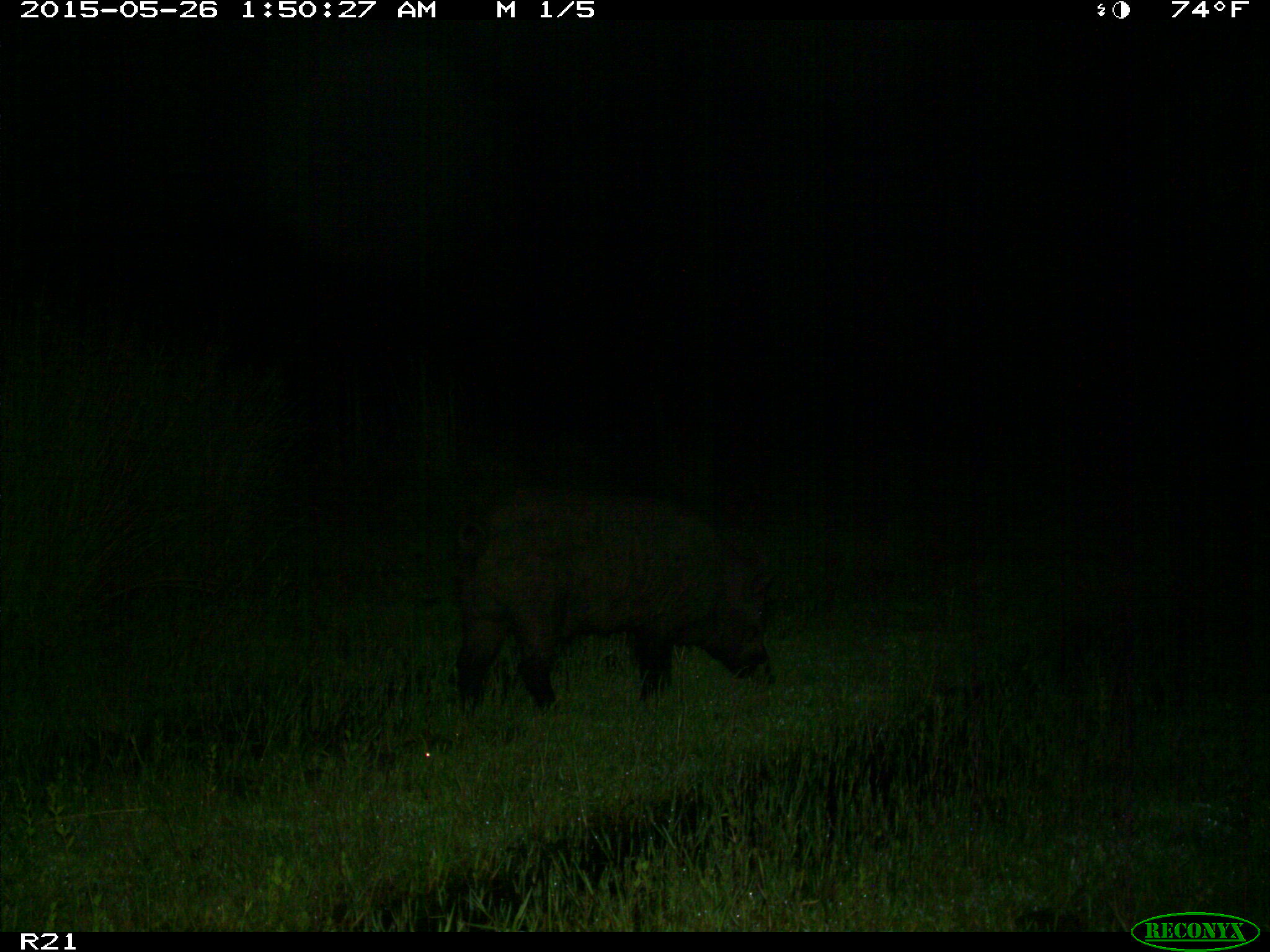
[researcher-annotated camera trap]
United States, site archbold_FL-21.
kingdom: Animalia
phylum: Chordata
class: Mammalia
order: Artiodactyla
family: Suidae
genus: Sus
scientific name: Sus scrofa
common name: wild boar